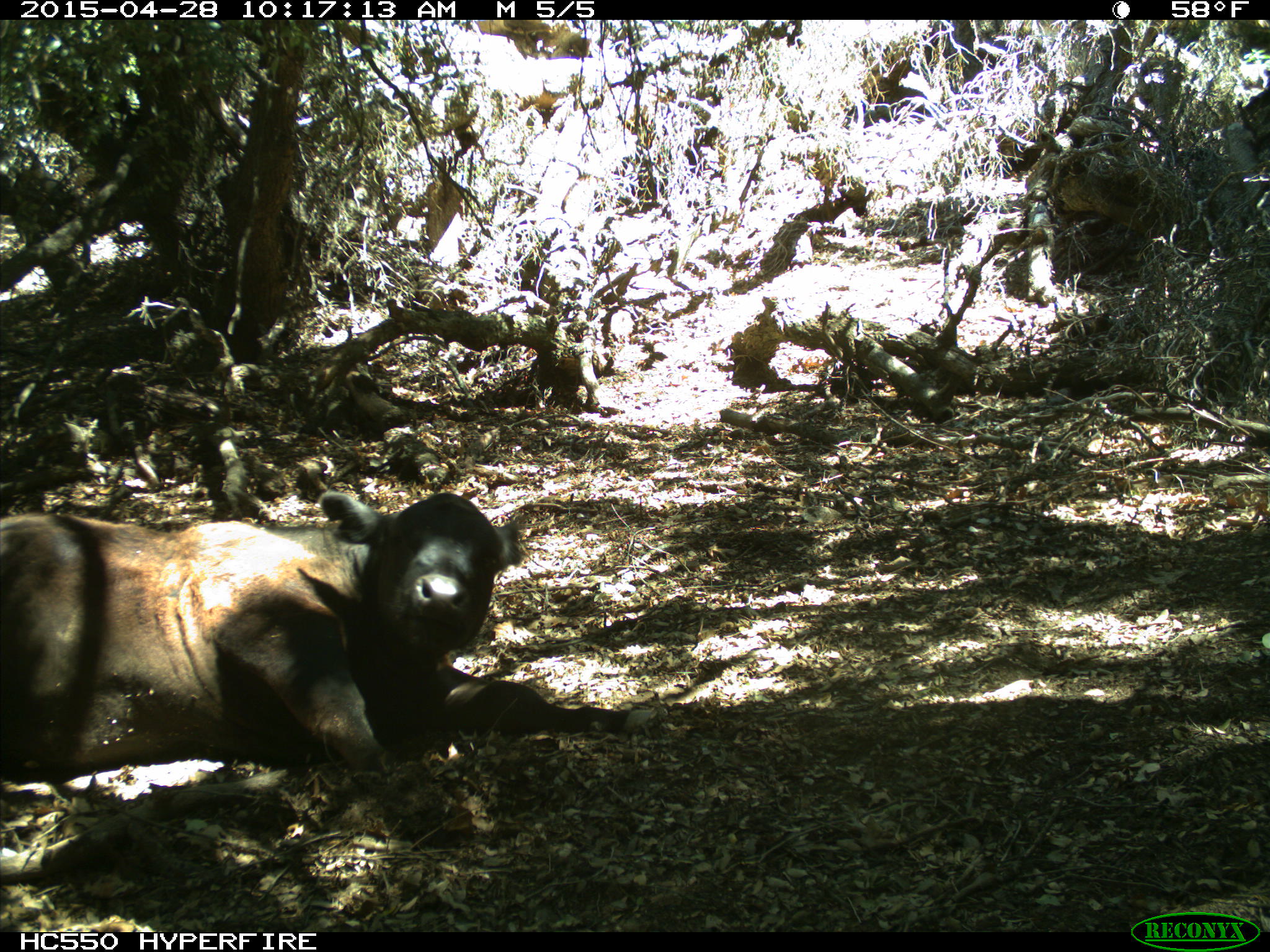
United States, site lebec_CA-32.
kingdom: Animalia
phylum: Chordata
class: Mammalia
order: Artiodactyla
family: Bovidae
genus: Bos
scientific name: Bos taurus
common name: domestic cow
Bos taurus (domestic cow).